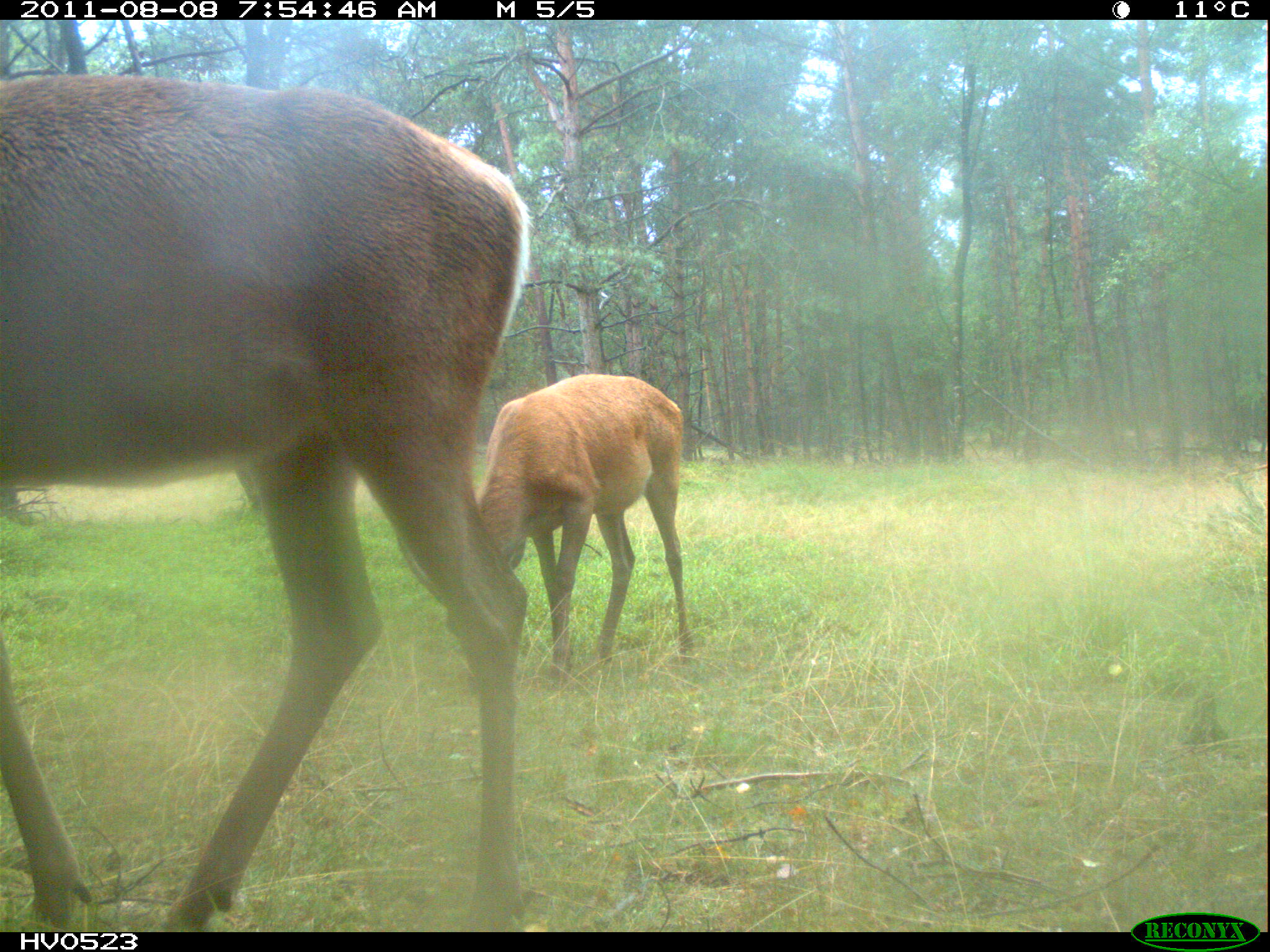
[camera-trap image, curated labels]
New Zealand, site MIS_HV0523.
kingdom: Animalia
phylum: Chordata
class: Mammalia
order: Artiodactyla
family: Cervidae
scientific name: Cervidae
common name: deer